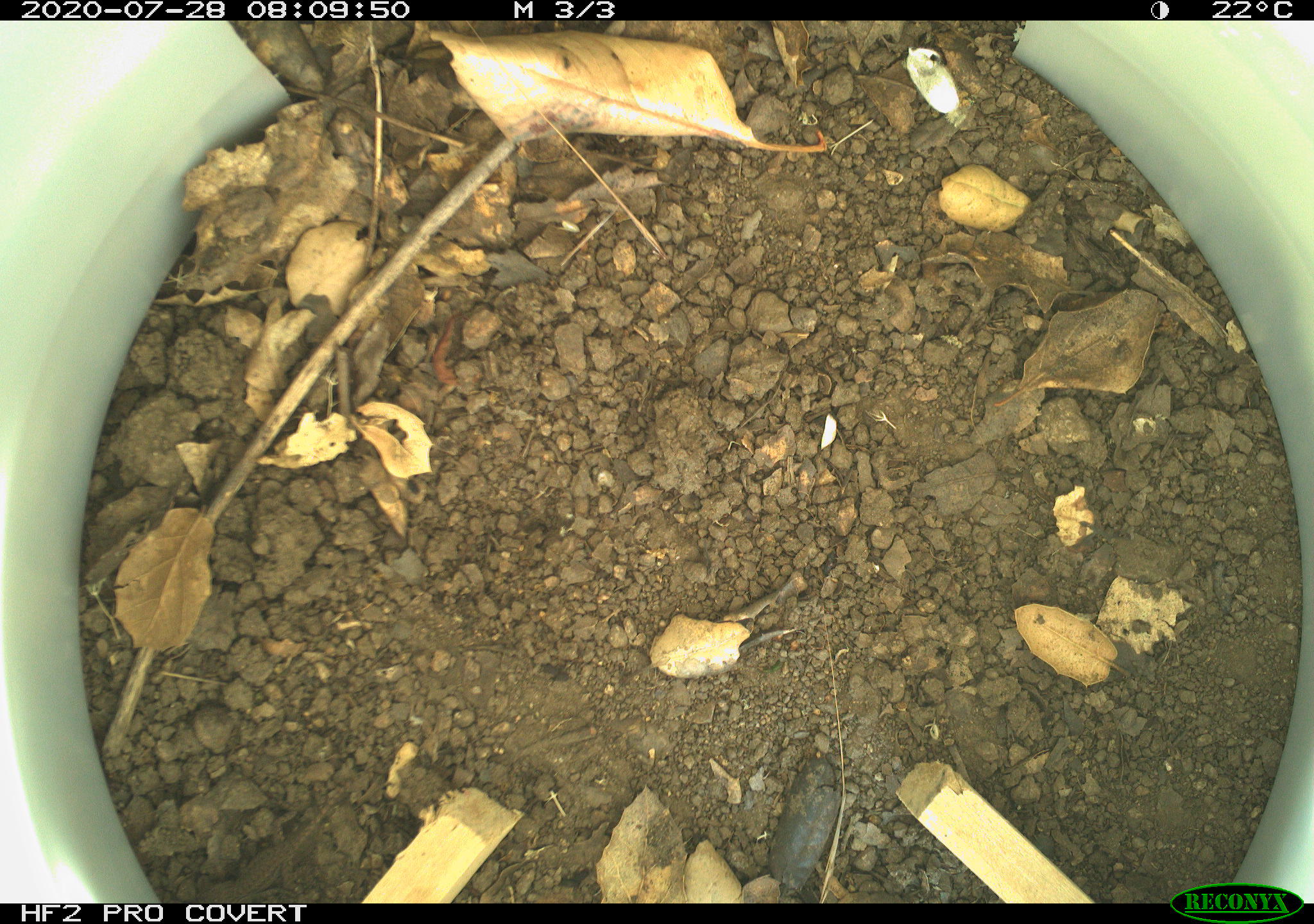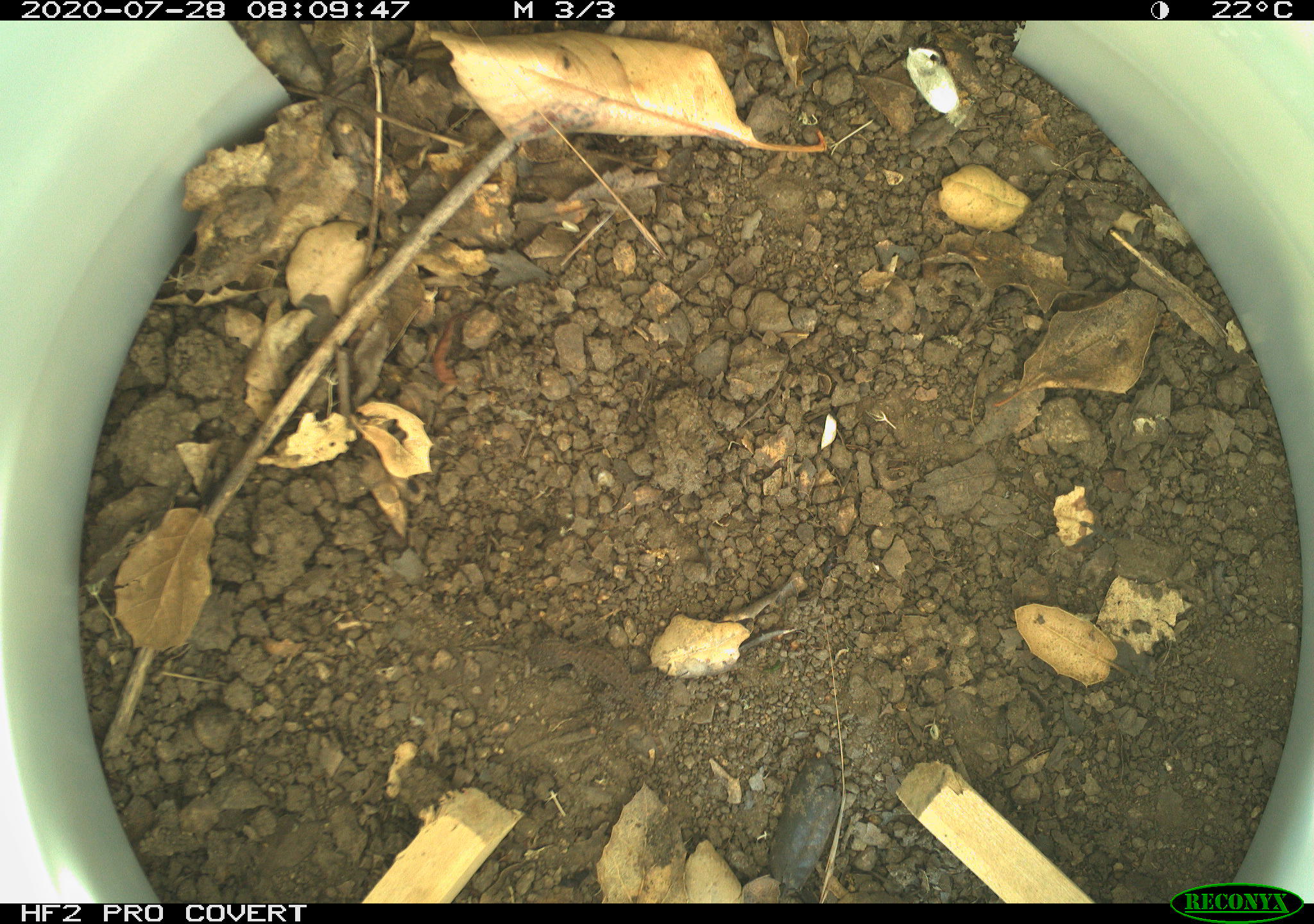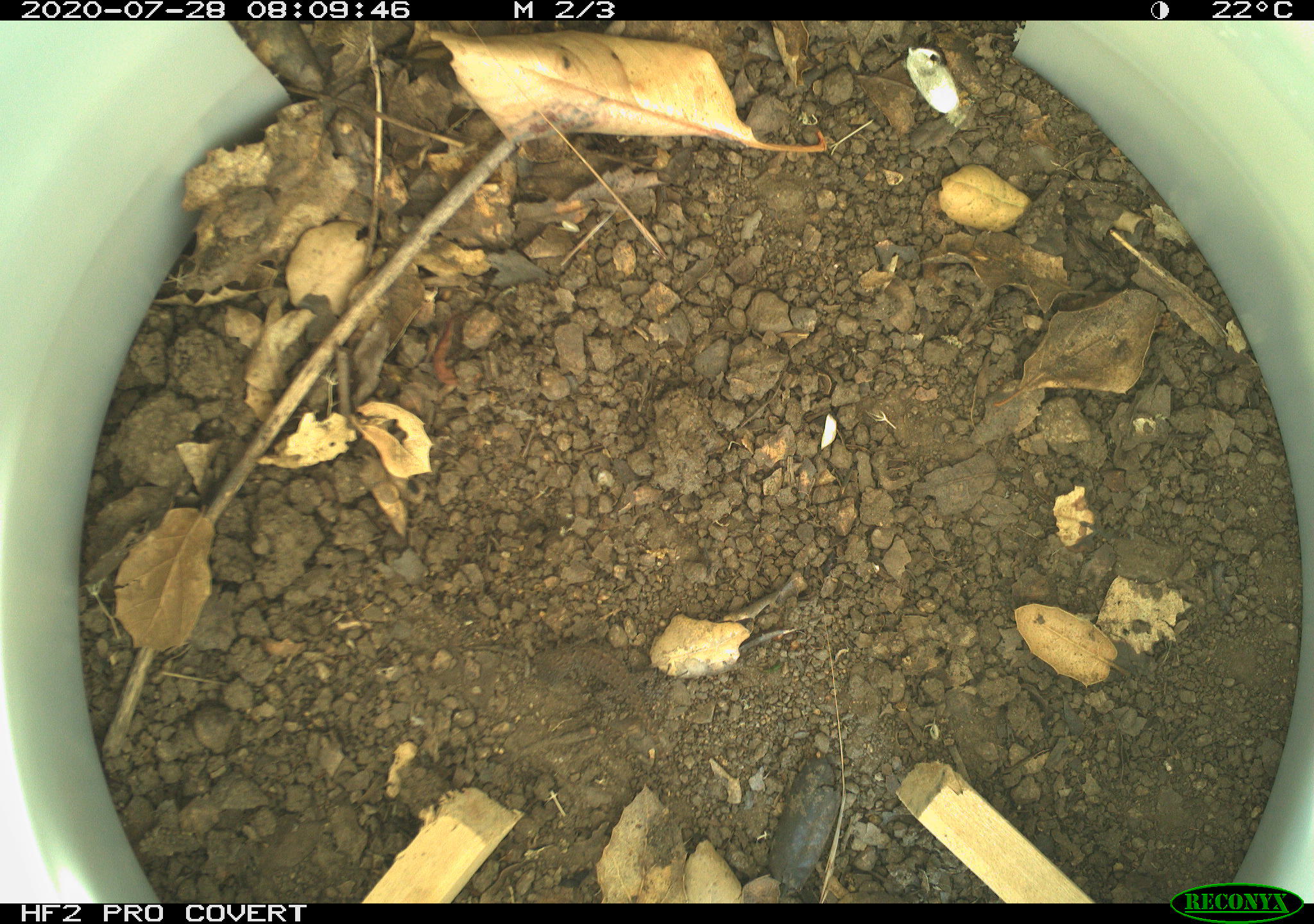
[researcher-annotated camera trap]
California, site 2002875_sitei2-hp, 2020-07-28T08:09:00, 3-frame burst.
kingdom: Animalia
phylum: Chordata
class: Reptilia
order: Squamata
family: Phrynosomatidae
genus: Sceloporus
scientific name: Sceloporus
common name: spiny lizards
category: sceloporus species